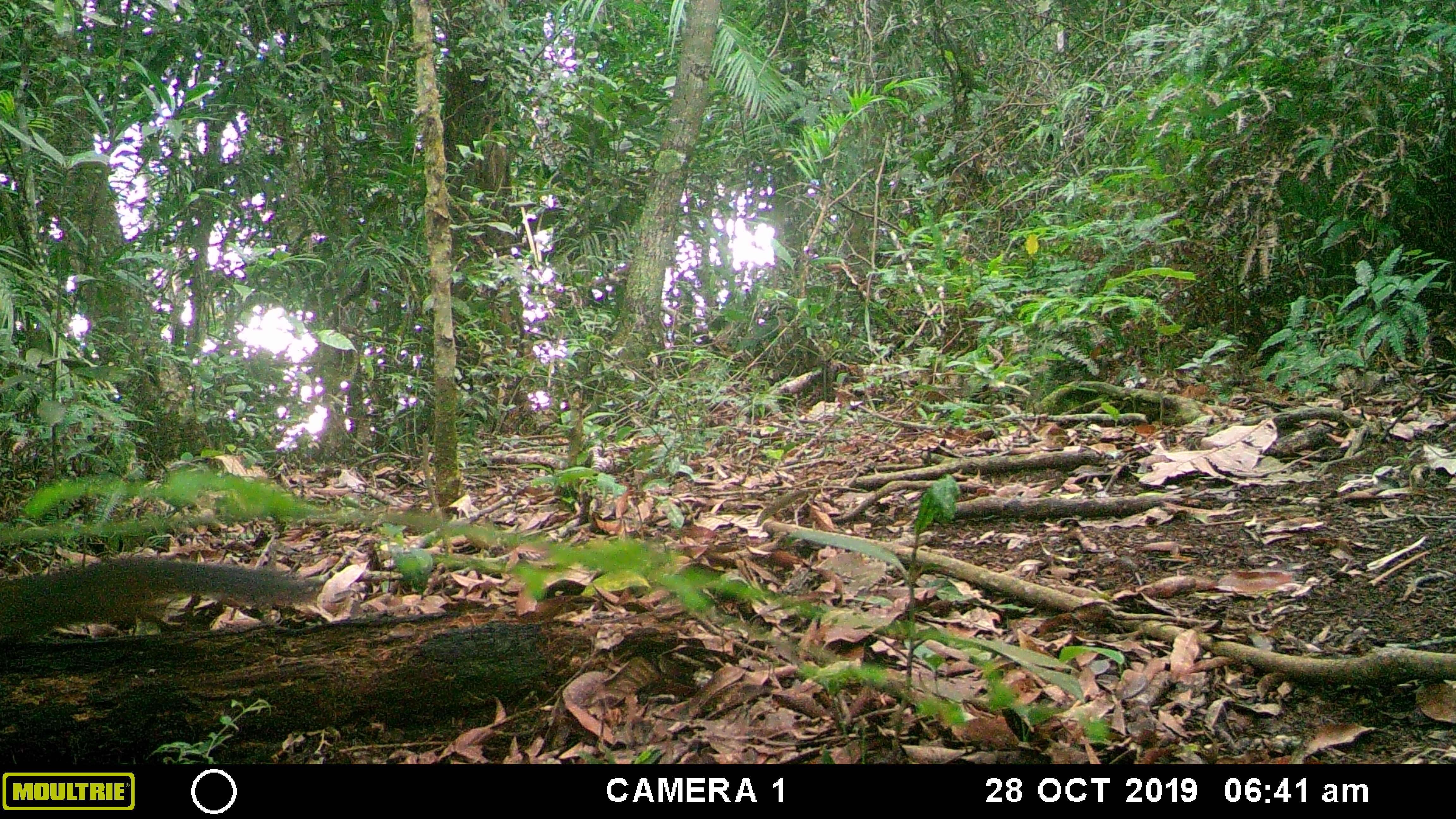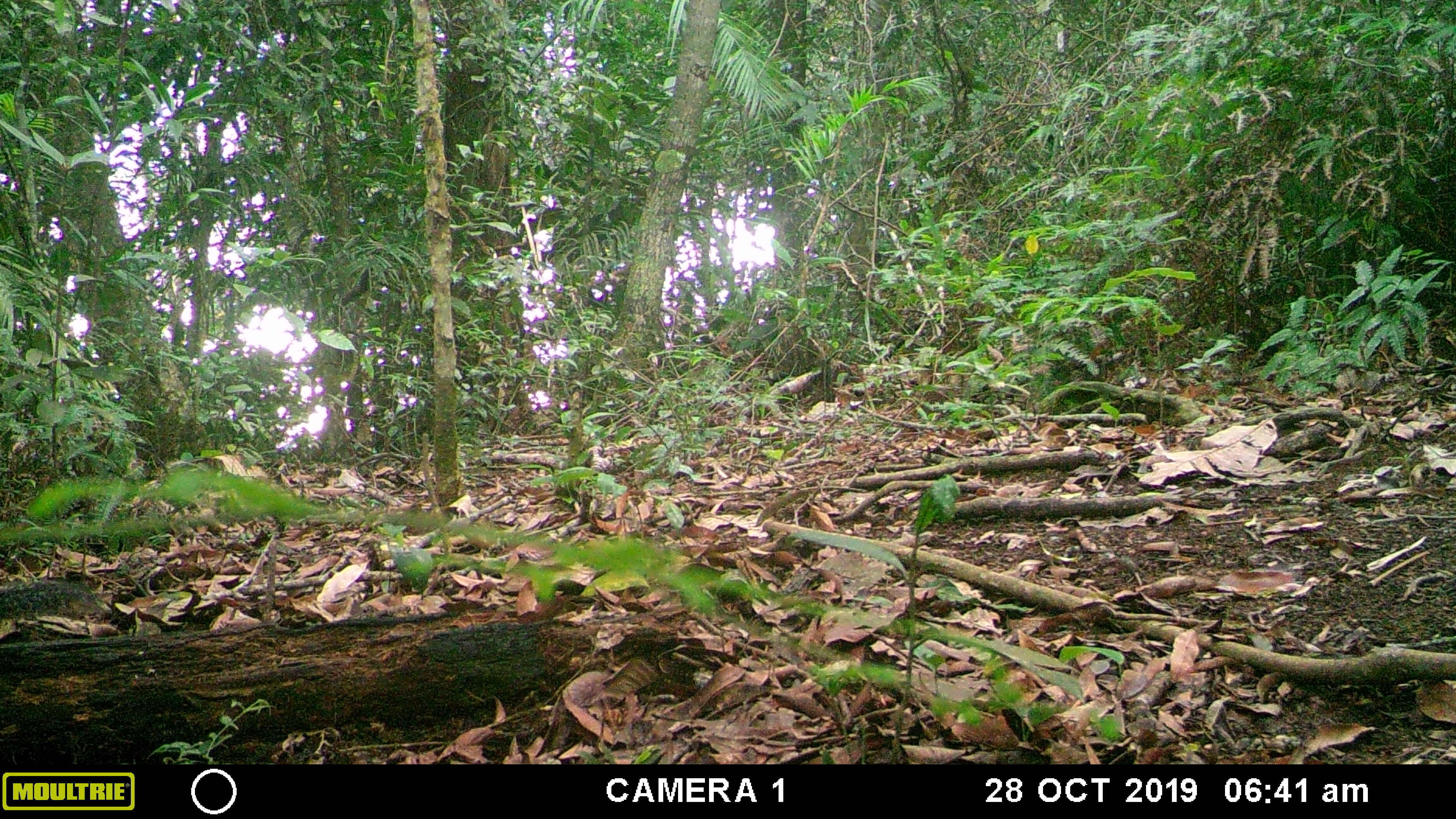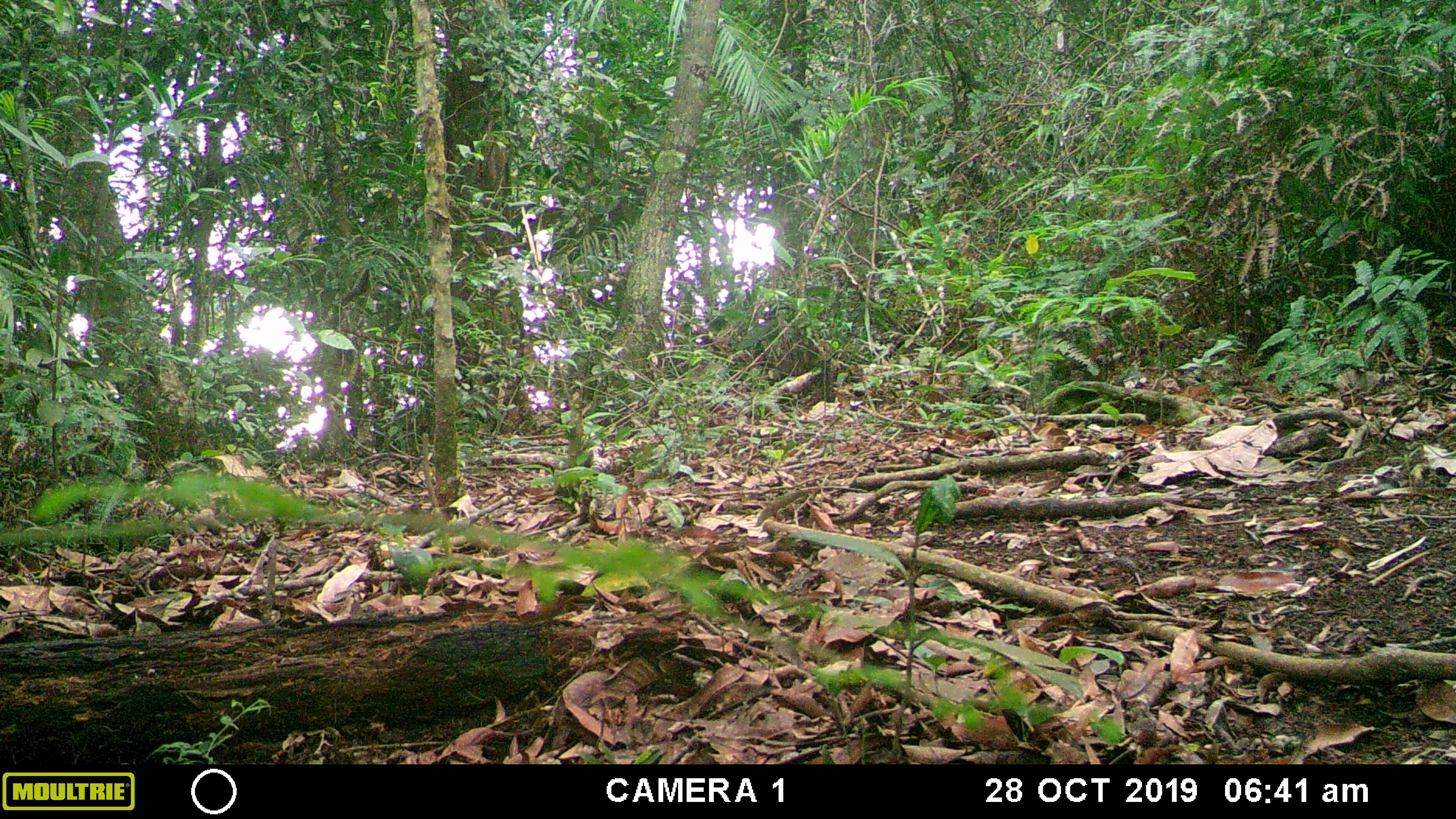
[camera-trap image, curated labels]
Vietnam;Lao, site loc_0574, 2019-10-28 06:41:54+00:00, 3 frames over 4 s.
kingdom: Animalia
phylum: Chordata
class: Mammalia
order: Rodentia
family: Sciuridae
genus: Dremomys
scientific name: Dremomys rufigenis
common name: red-cheeked squirrel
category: red cheeked squirrel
Red cheeked squirrel (red-cheeked squirrel) (Dremomys rufigenis). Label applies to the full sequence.